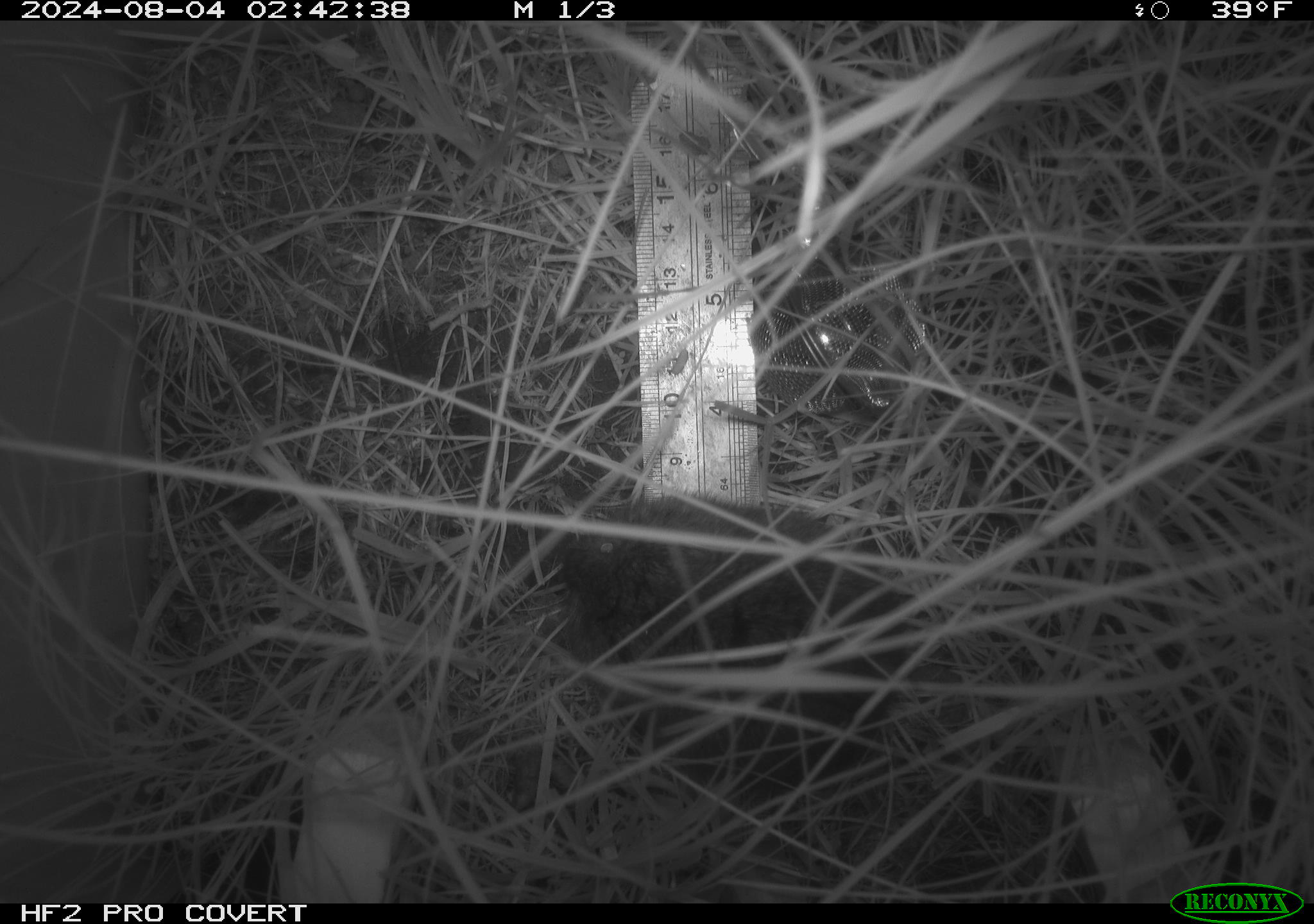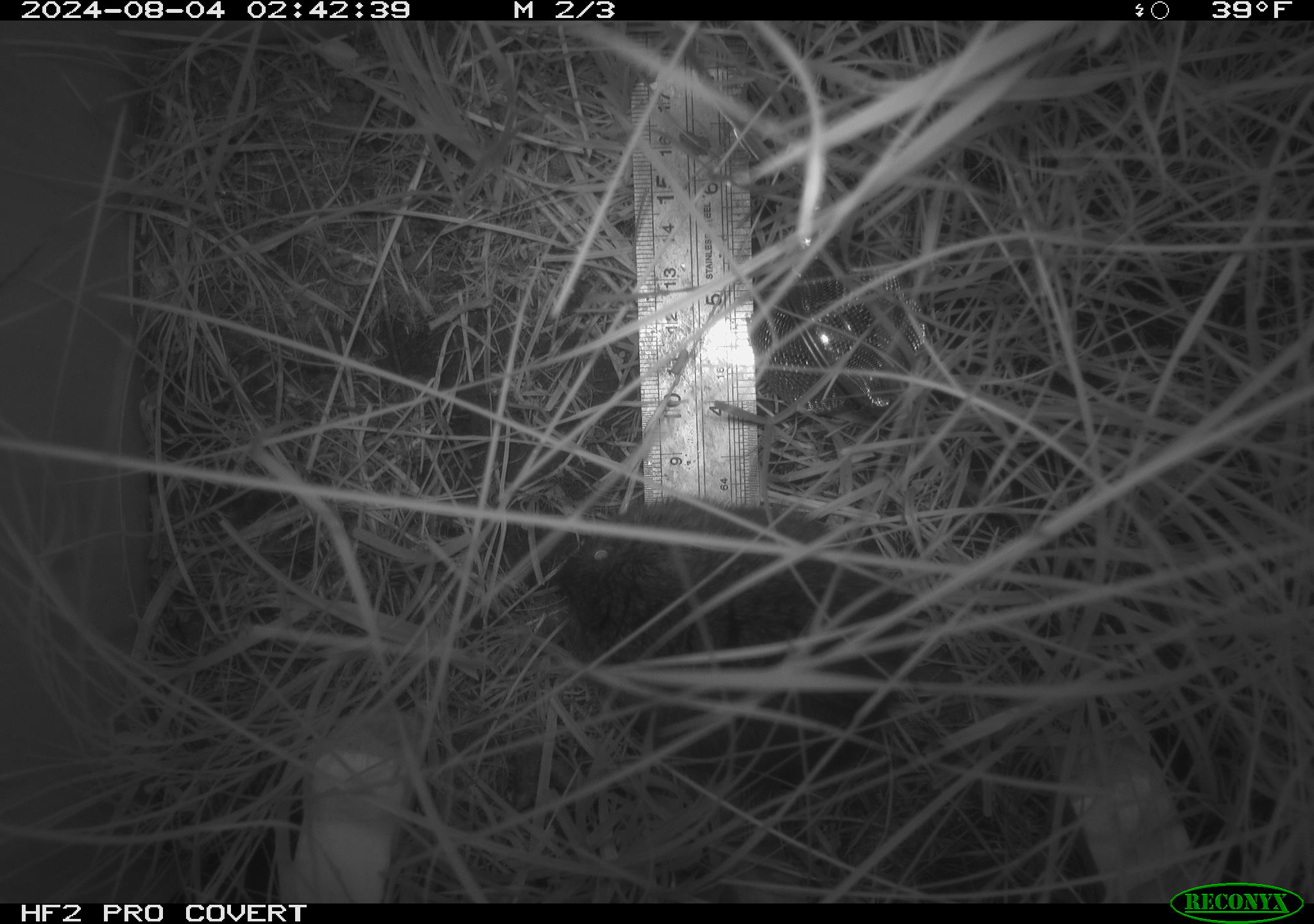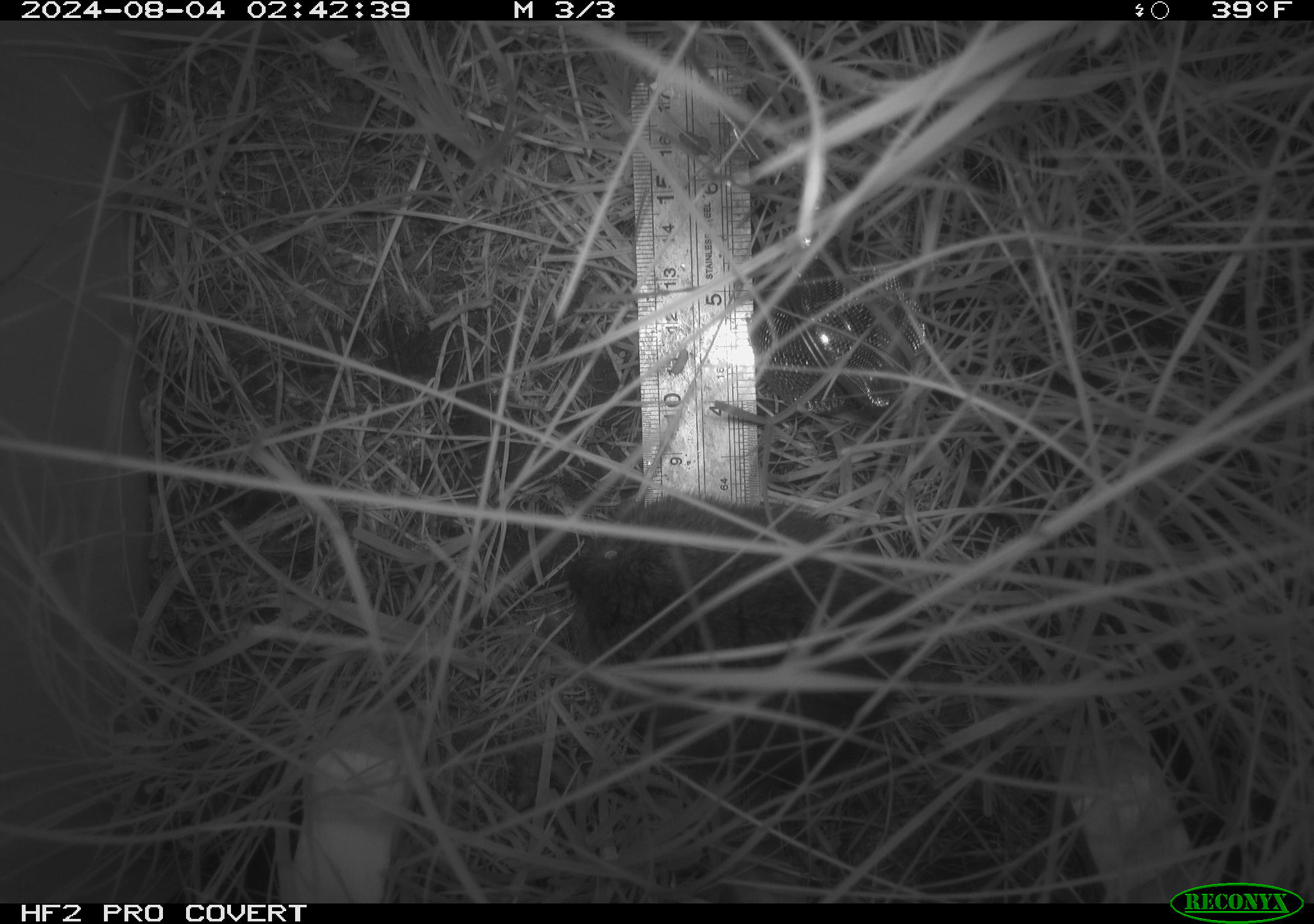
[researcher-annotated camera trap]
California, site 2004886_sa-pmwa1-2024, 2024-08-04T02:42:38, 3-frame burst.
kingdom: Animalia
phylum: Chordata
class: Mammalia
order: Rodentia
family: Cricetidae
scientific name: Arvicolinae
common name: voles, lemmings, and muskrats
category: arvicolinae subfamily